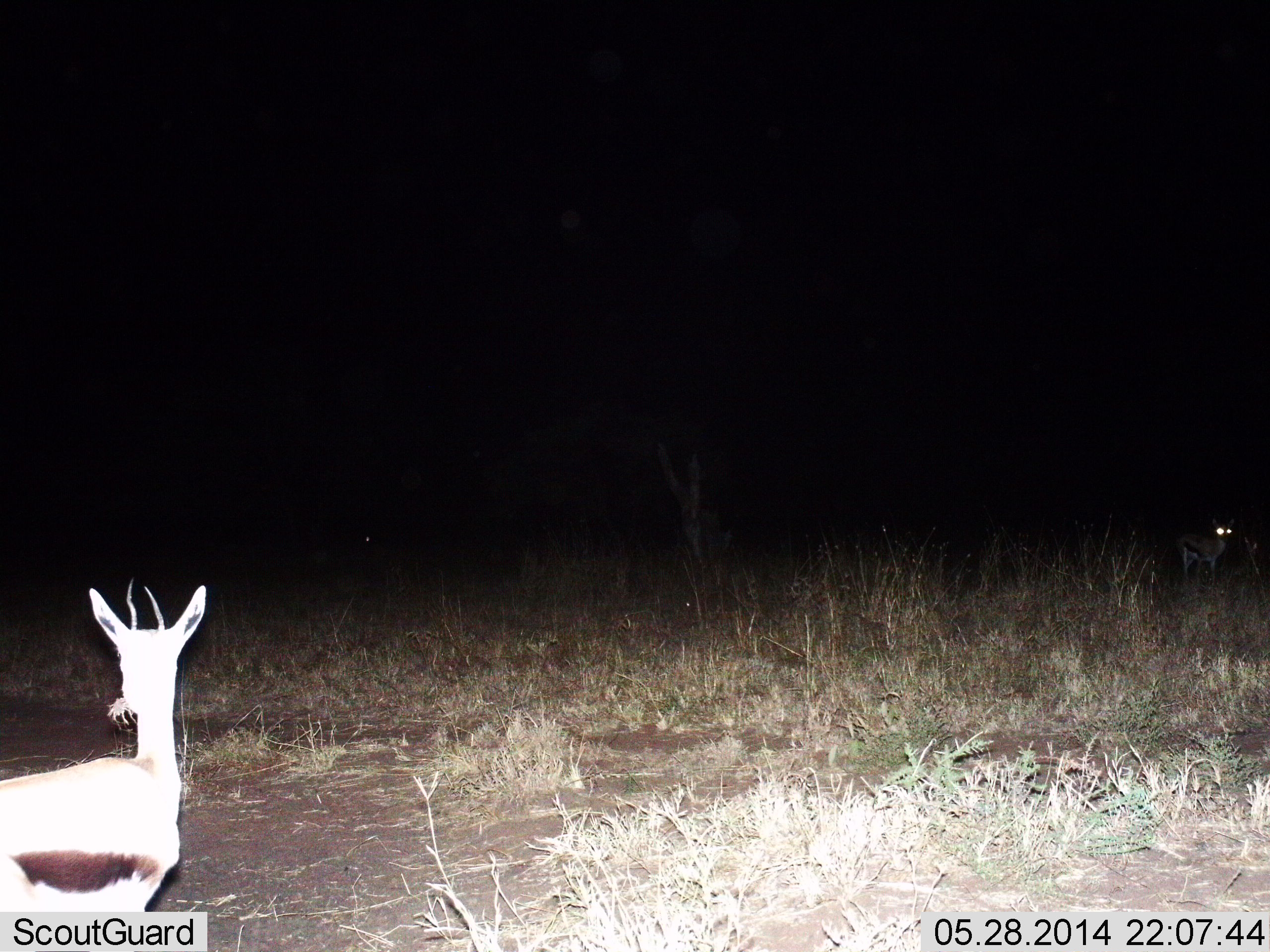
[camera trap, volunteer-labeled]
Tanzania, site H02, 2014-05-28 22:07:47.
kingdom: Animalia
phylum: Chordata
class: Mammalia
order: Artiodactyla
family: Bovidae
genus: Eudorcas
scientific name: Eudorcas thomsonii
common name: thomson's gazelle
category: gazellethomsons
Gazellethomsons (thomson's gazelle) (Eudorcas thomsonii), count 2. Behavior (volunteer vote fractions): standing 80%, resting 0%, moving 10%, interacting 0%. Young present (vote fraction): 0%. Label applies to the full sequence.